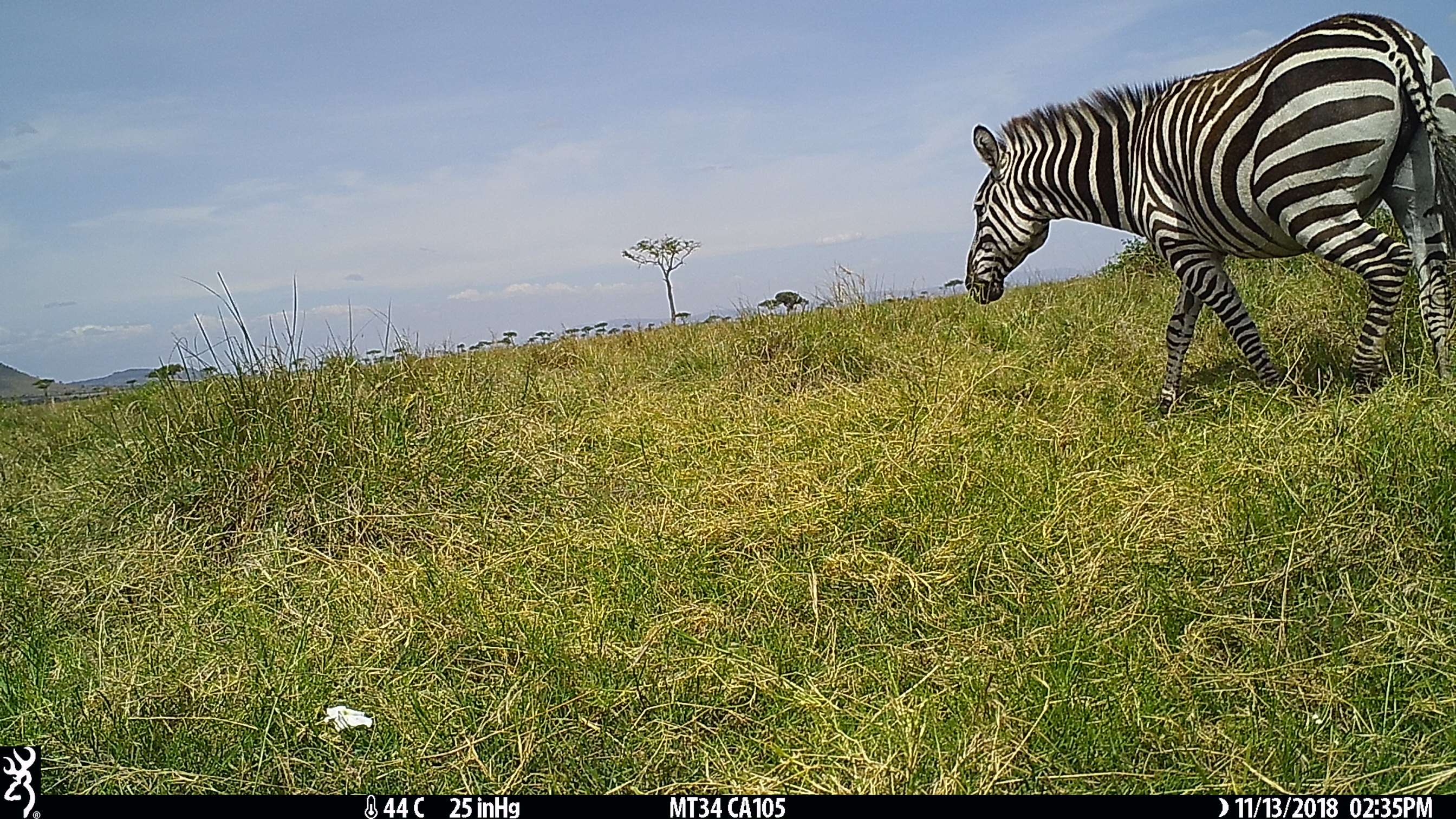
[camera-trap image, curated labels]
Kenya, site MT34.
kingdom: Animalia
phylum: Chordata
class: Mammalia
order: Perissodactyla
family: Equidae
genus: Equus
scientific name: Equus quagga burchellii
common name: burchell's zebra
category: zebra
Zebra (burchell's zebra) (Equus quagga burchellii).